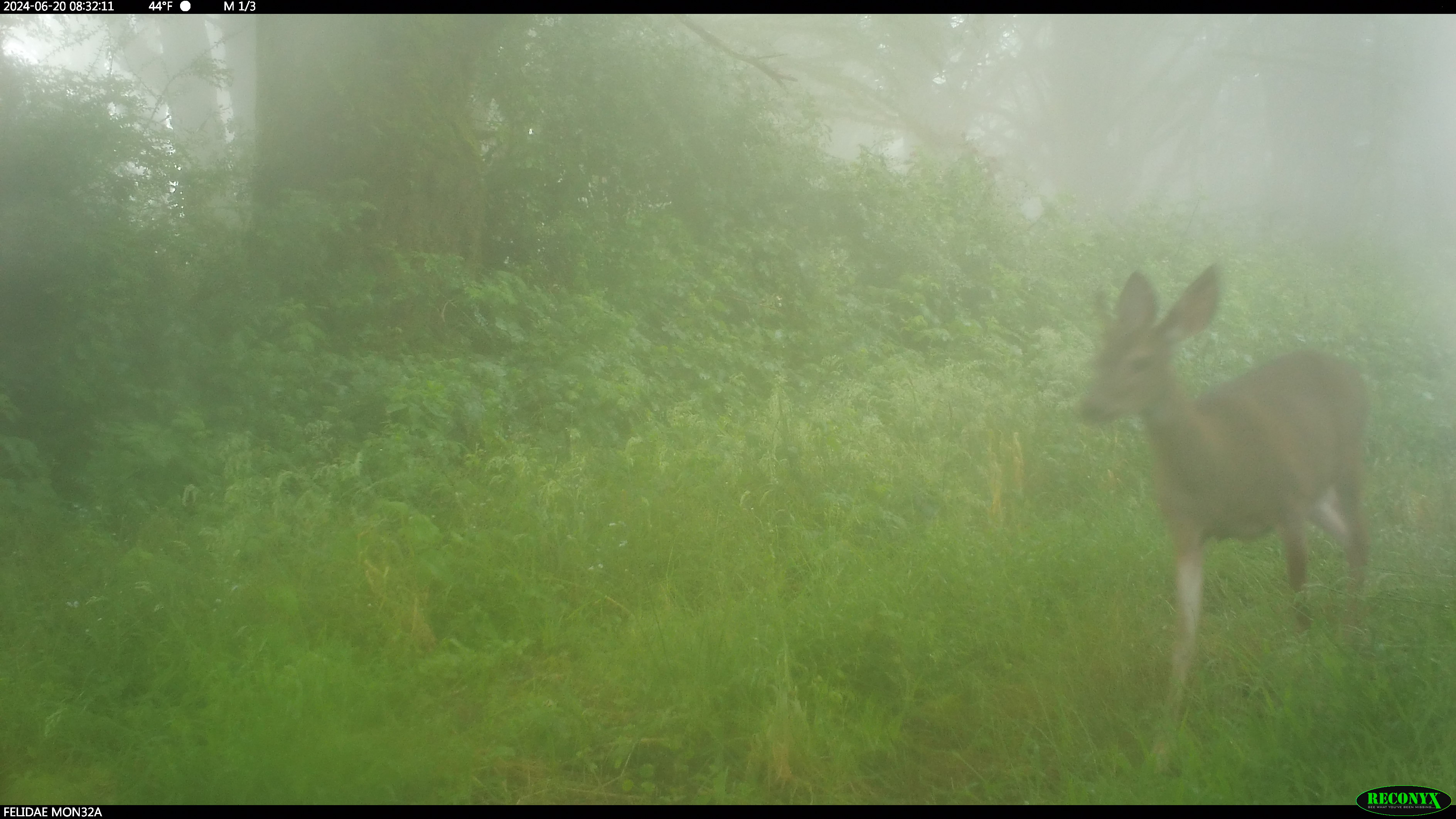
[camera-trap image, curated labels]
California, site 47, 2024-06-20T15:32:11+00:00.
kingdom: Animalia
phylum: Chordata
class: Mammalia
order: Artiodactyla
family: Cervidae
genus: Odocoileus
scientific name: Odocoileus hemionus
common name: mule deer